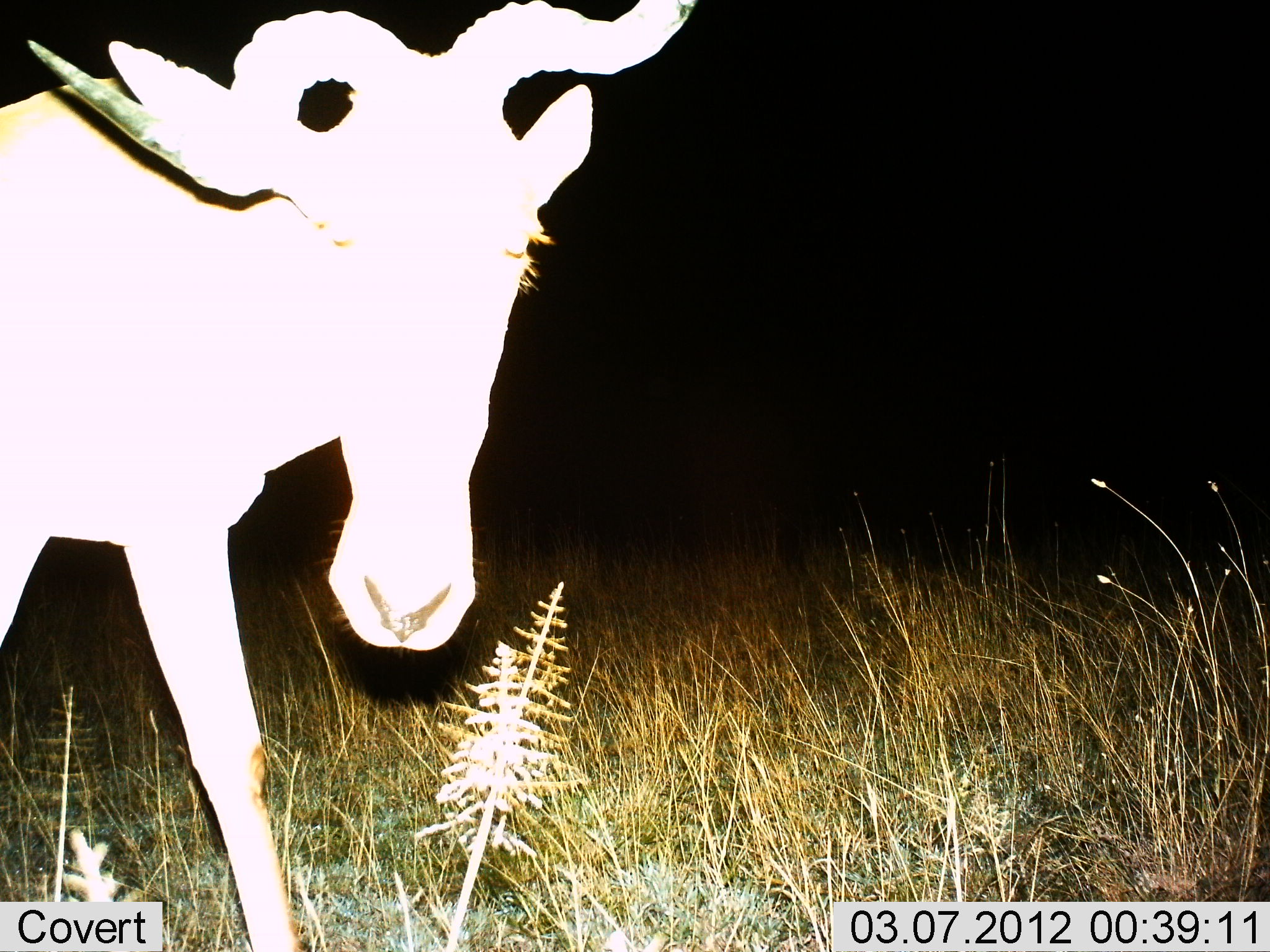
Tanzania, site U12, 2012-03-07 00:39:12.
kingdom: Animalia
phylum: Chordata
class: Mammalia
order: Artiodactyla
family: Bovidae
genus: Alcelaphus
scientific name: Alcelaphus buselaphus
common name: hartebeest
Hartebeest (Alcelaphus buselaphus), count 1. Behavior (volunteer vote fractions): standing 90%, resting 0%, moving 10%, interacting 5%. Young present (vote fraction): 0%. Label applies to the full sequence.